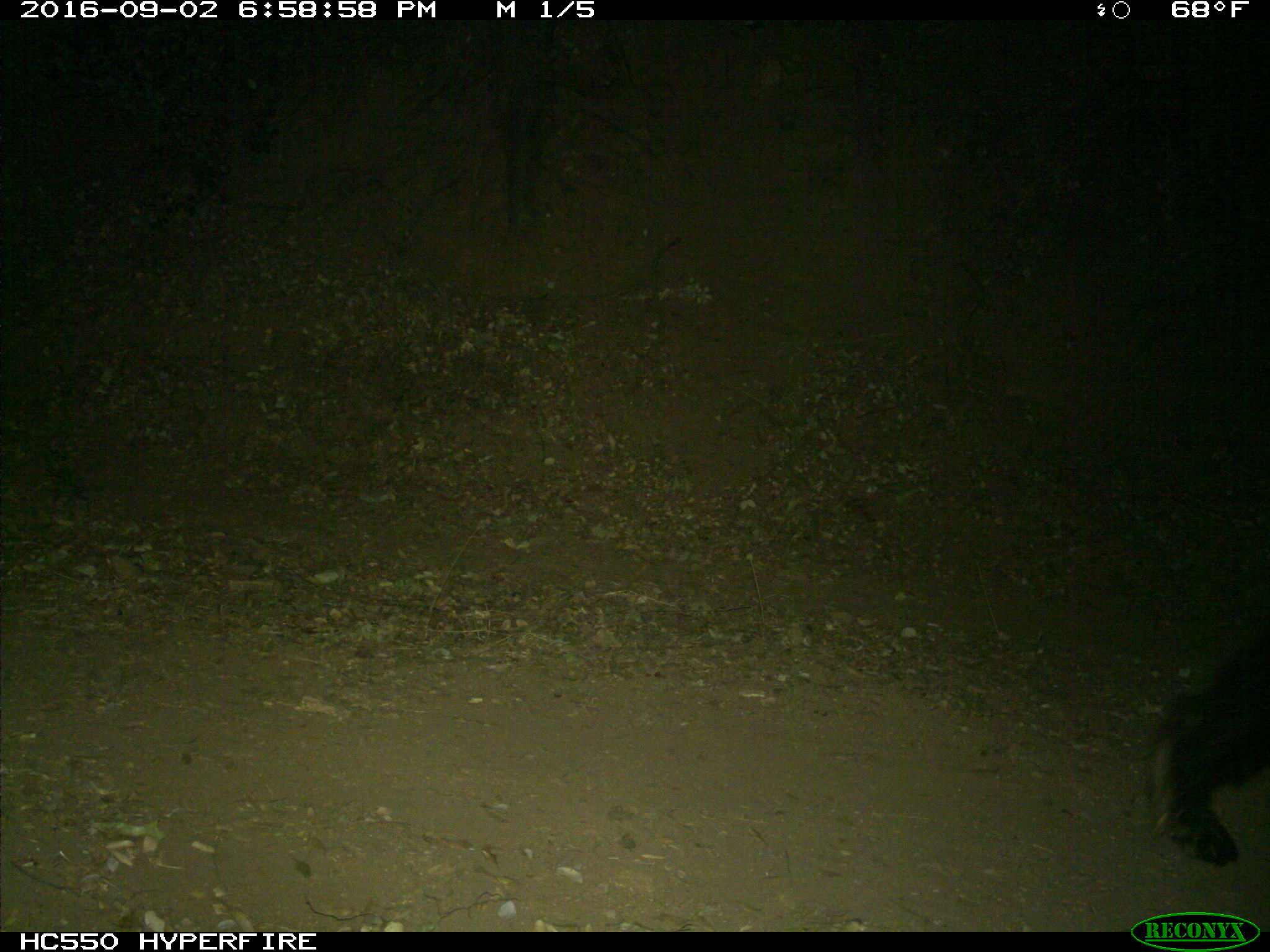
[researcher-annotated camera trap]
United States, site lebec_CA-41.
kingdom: Animalia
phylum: Chordata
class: Mammalia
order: Carnivora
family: Ursidae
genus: Ursus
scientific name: Ursus americanus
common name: american black bear